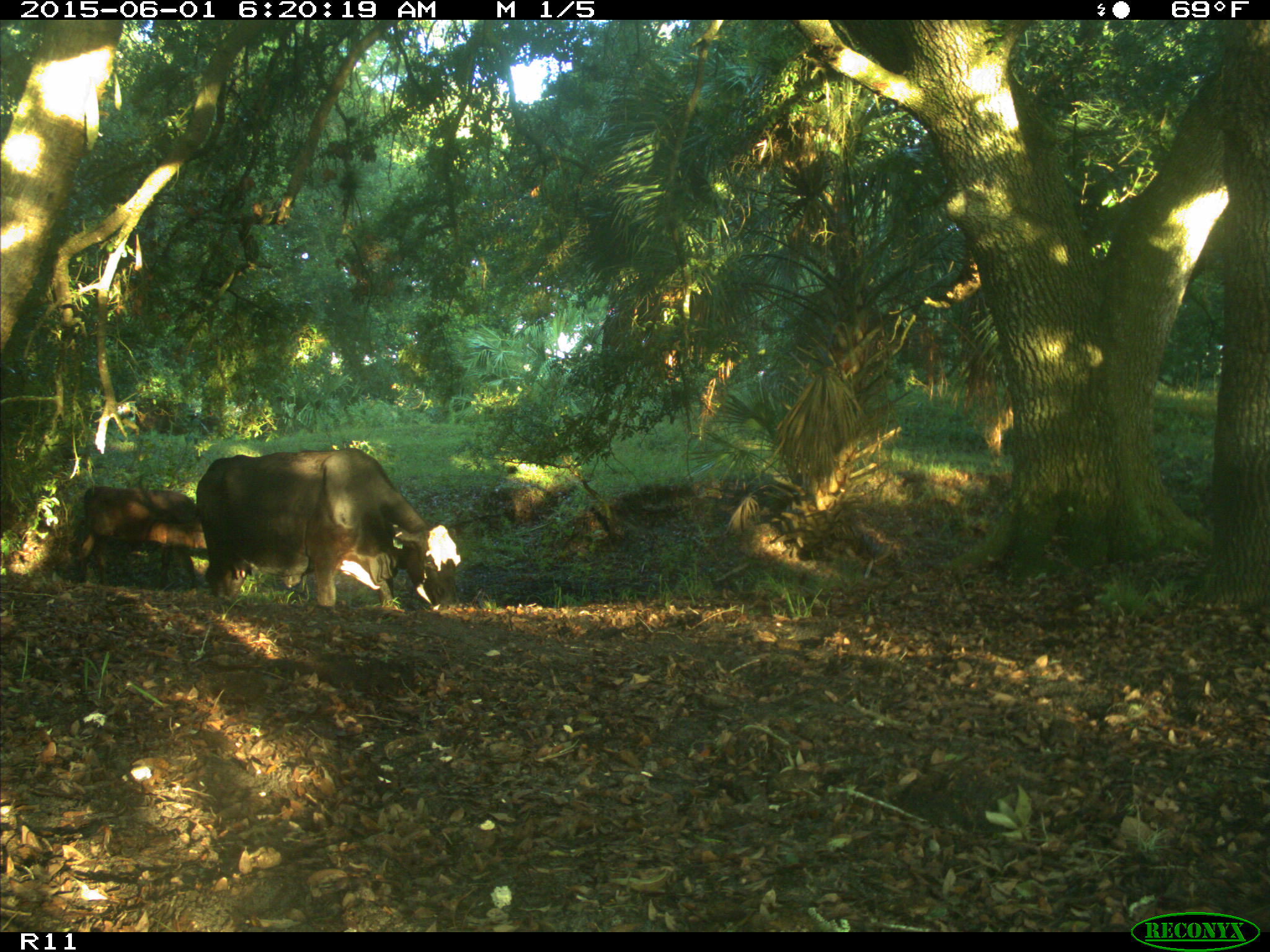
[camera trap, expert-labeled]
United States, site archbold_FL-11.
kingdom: Animalia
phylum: Chordata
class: Mammalia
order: Artiodactyla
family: Bovidae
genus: Bos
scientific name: Bos taurus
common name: domestic cow